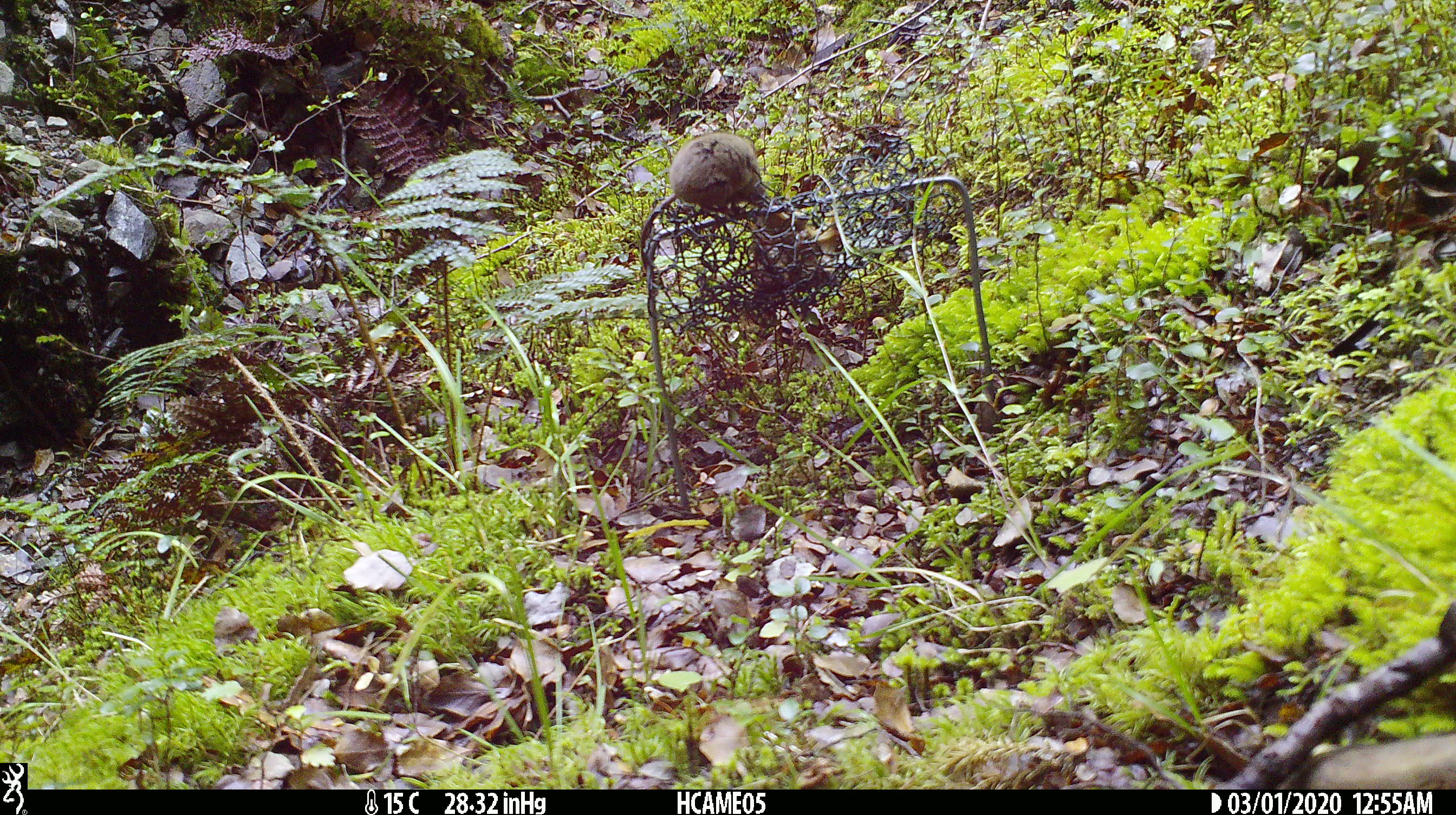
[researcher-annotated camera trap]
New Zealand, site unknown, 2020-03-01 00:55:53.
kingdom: Animalia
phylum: Chordata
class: Mammalia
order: Rodentia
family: Muridae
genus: Mus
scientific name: Mus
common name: mouse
Mouse (Mus).